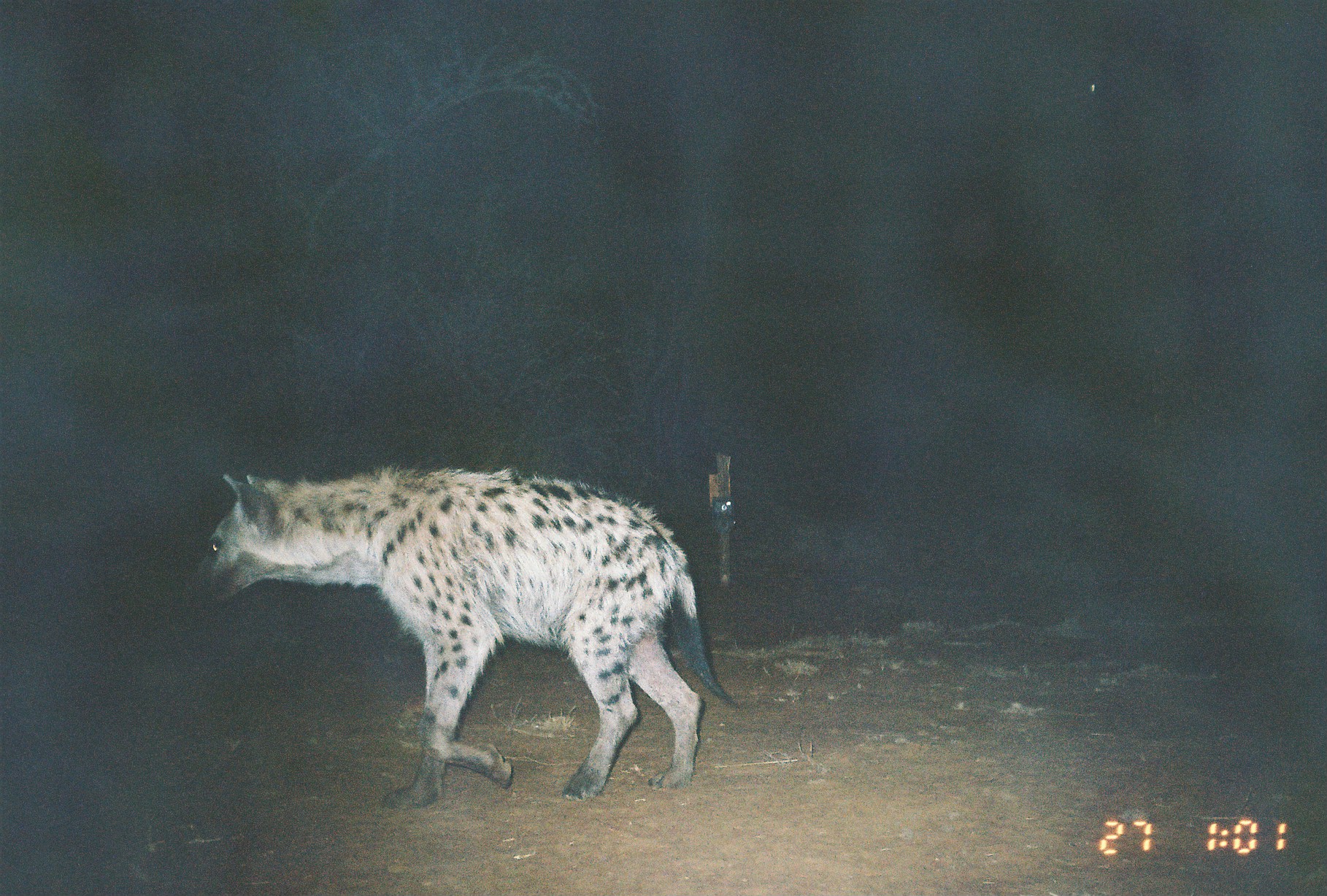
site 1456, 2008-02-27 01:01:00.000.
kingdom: Animalia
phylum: Chordata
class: Mammalia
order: Carnivora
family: Hyaenidae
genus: Crocuta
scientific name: Crocuta crocuta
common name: spotted hyena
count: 1